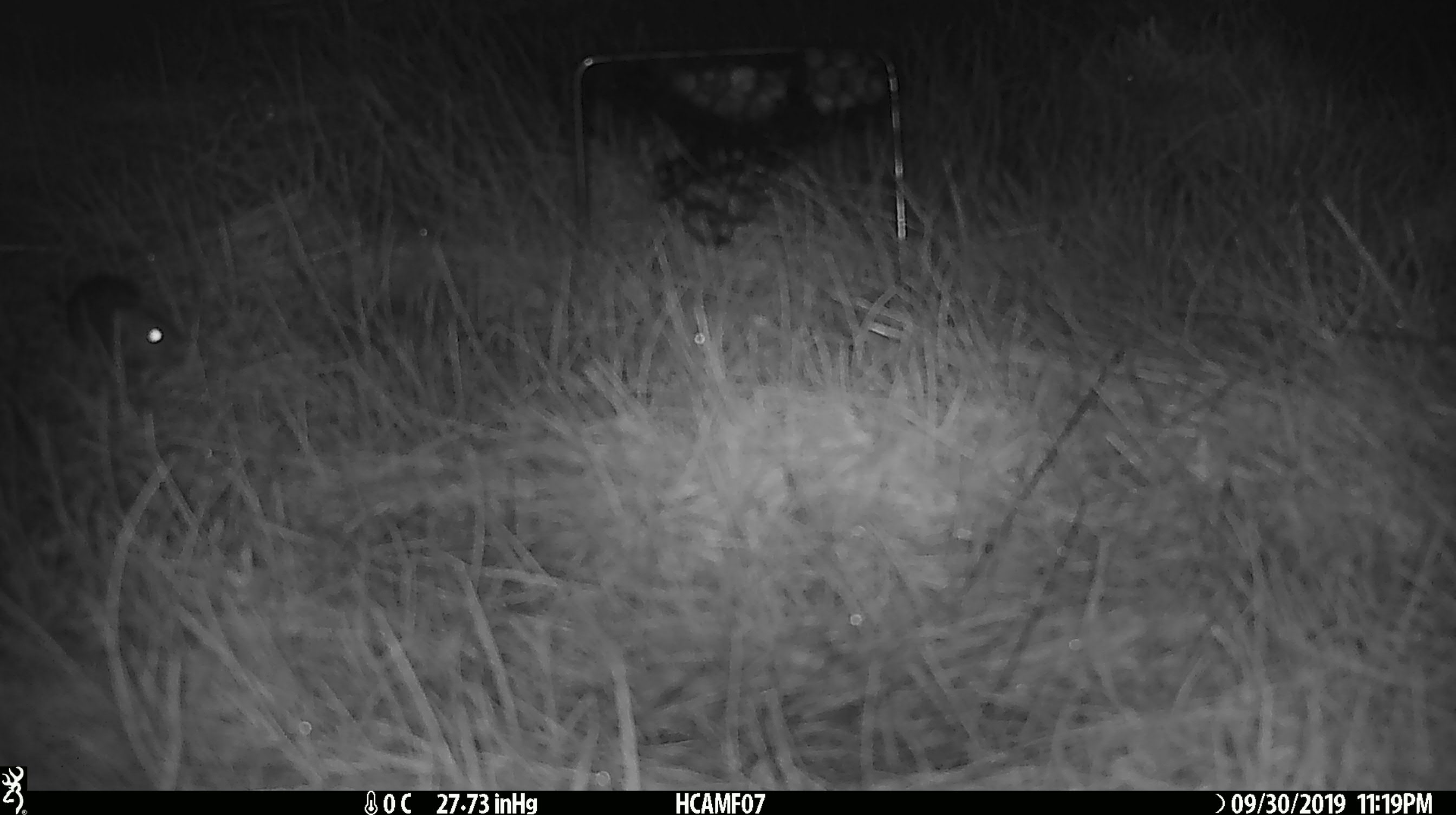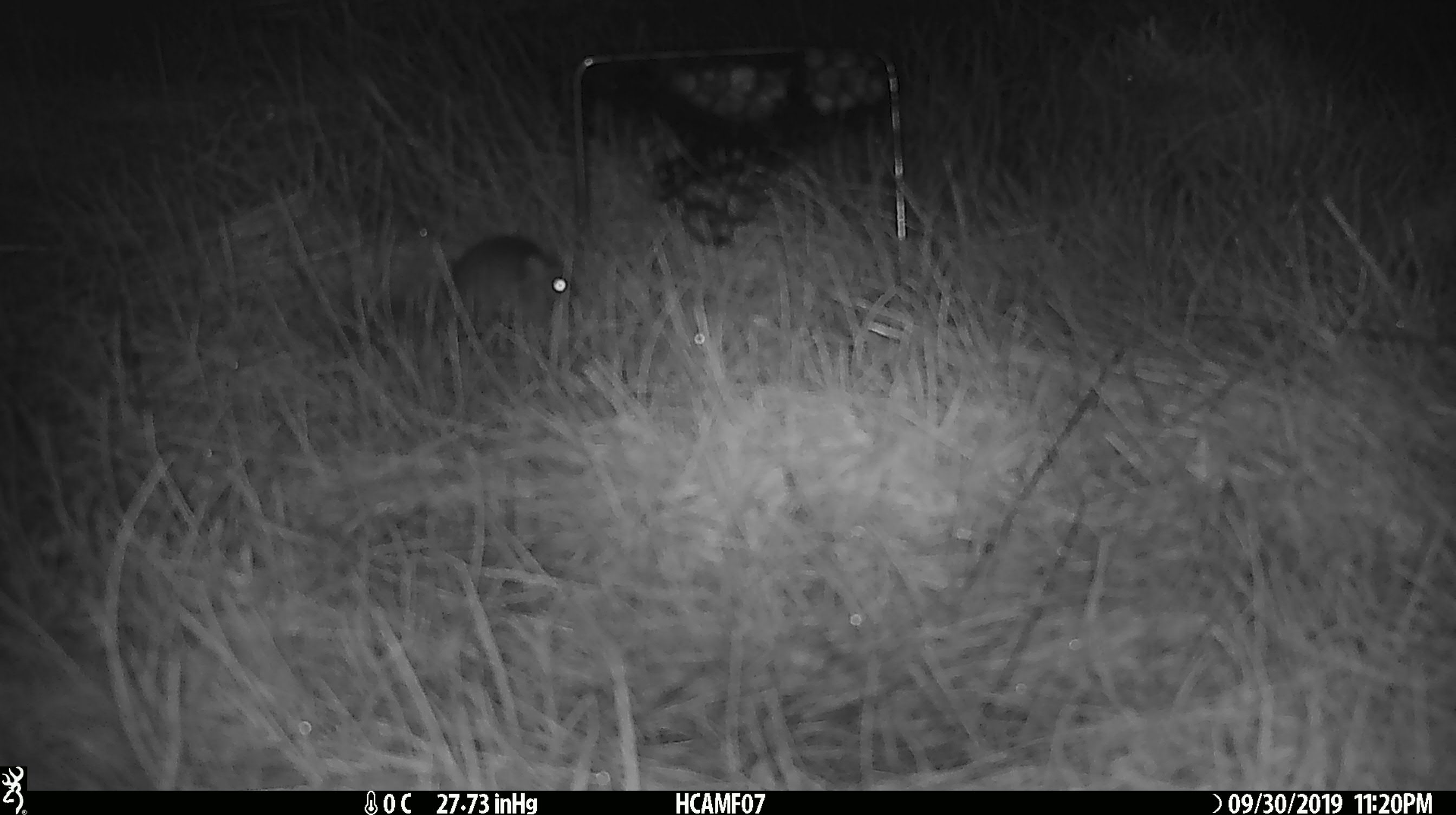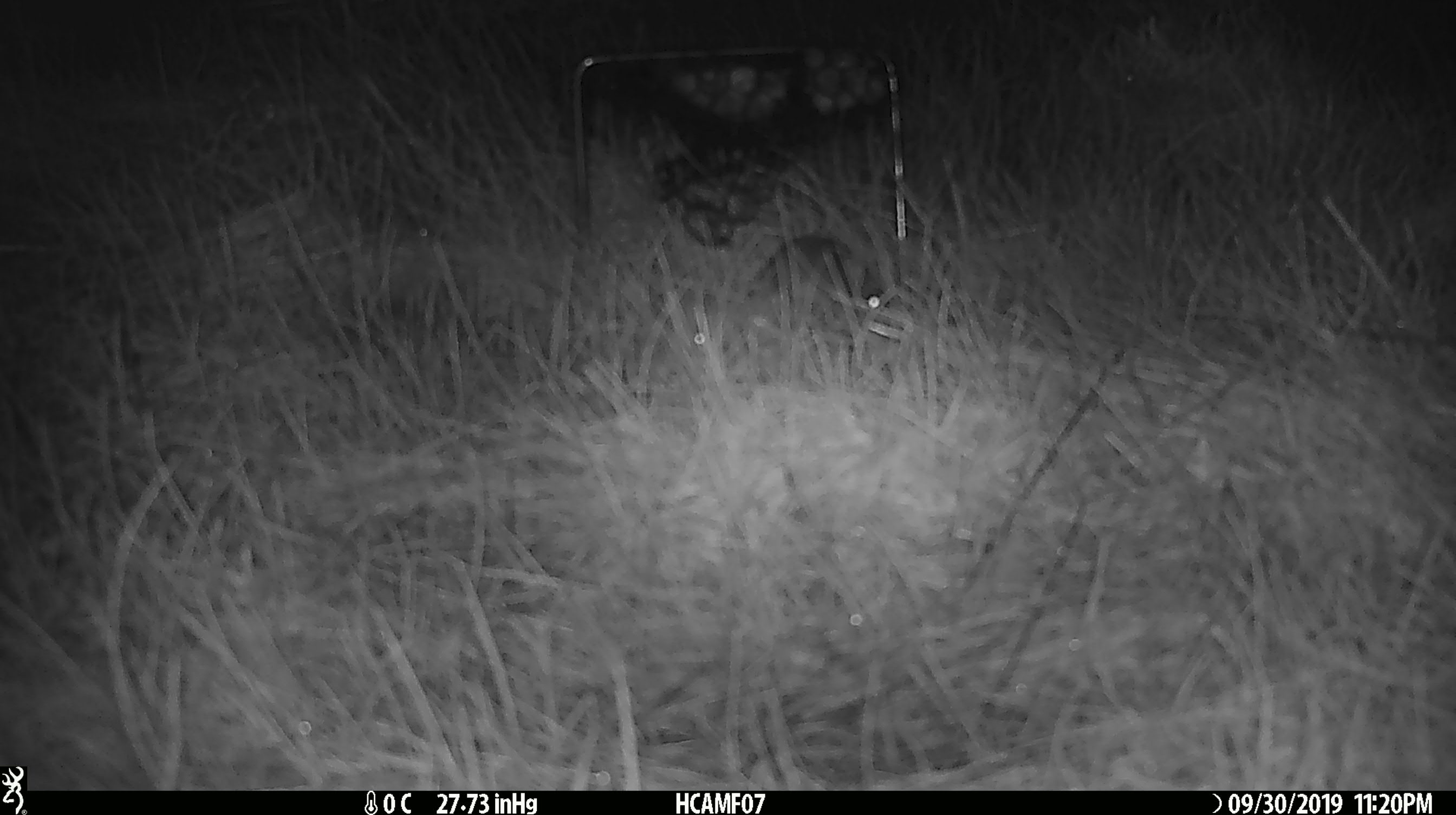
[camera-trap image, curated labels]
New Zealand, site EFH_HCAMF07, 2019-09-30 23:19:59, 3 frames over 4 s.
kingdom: Animalia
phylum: Chordata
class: Mammalia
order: Rodentia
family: Muridae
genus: Mus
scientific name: Mus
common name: mouse